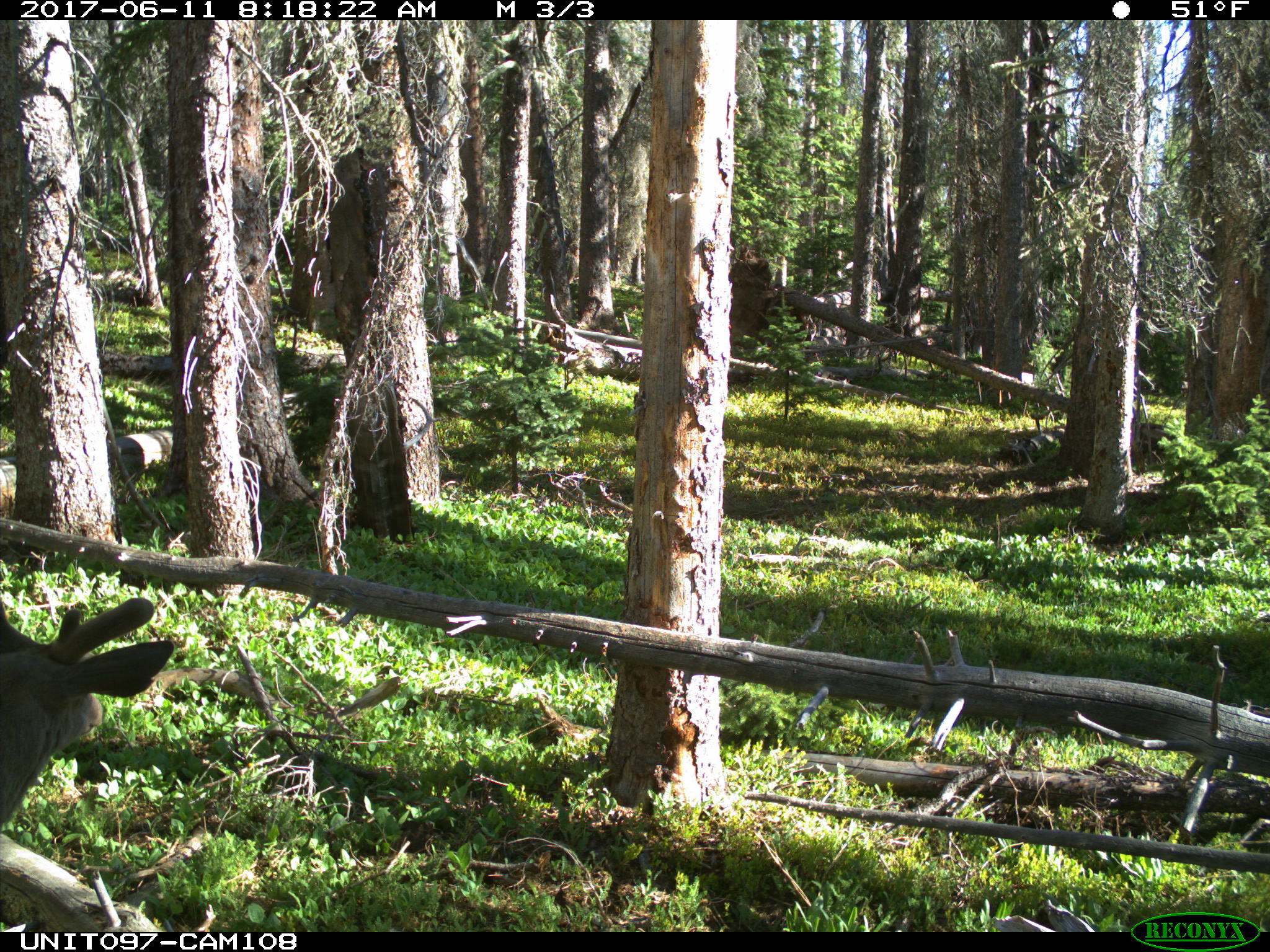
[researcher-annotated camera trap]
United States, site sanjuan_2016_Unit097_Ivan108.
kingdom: Animalia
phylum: Chordata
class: Mammalia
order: Artiodactyla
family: Cervidae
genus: Odocoileus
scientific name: Odocoileus hemionus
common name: mule deer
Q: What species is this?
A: Odocoileus hemionus (mule deer).